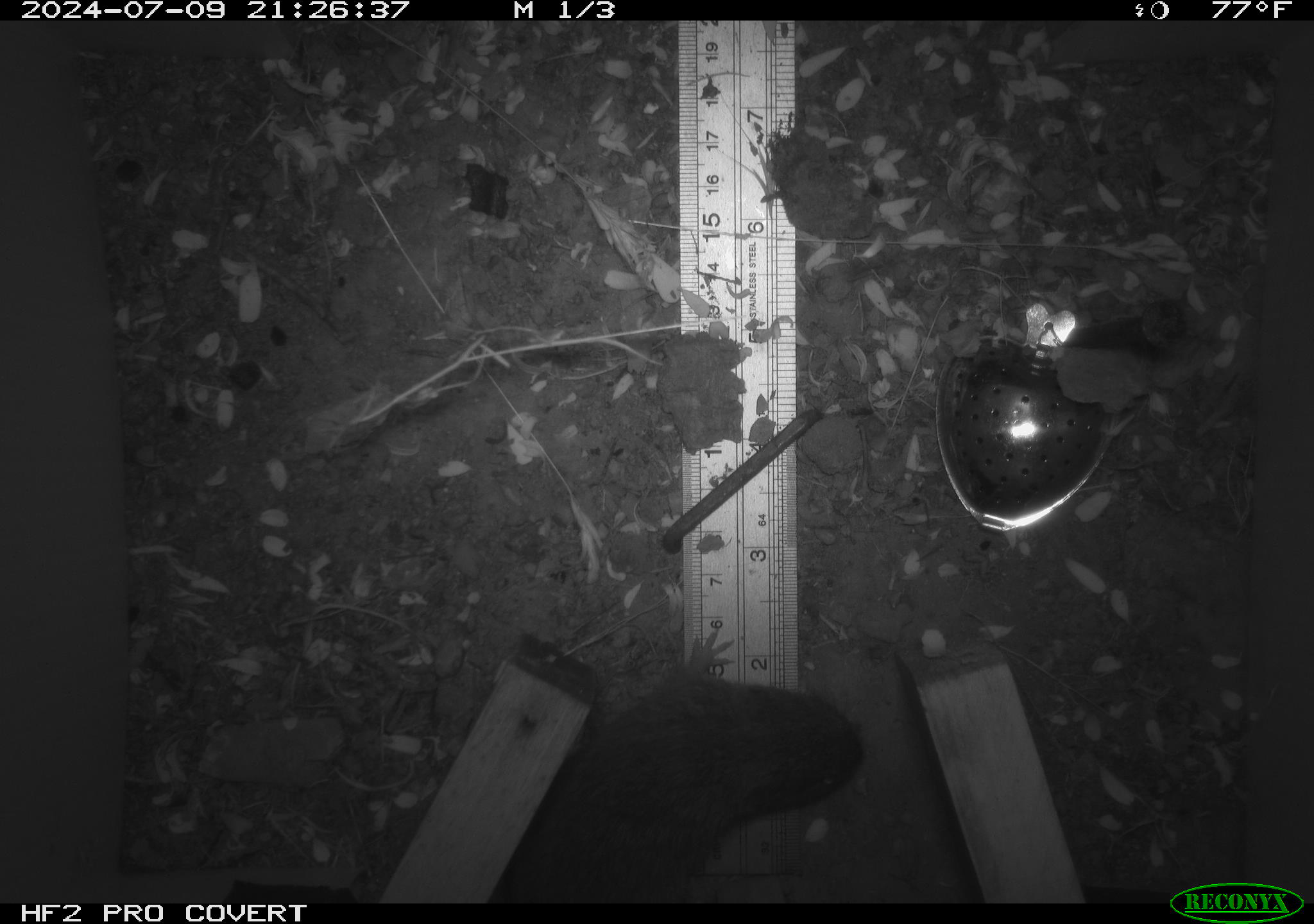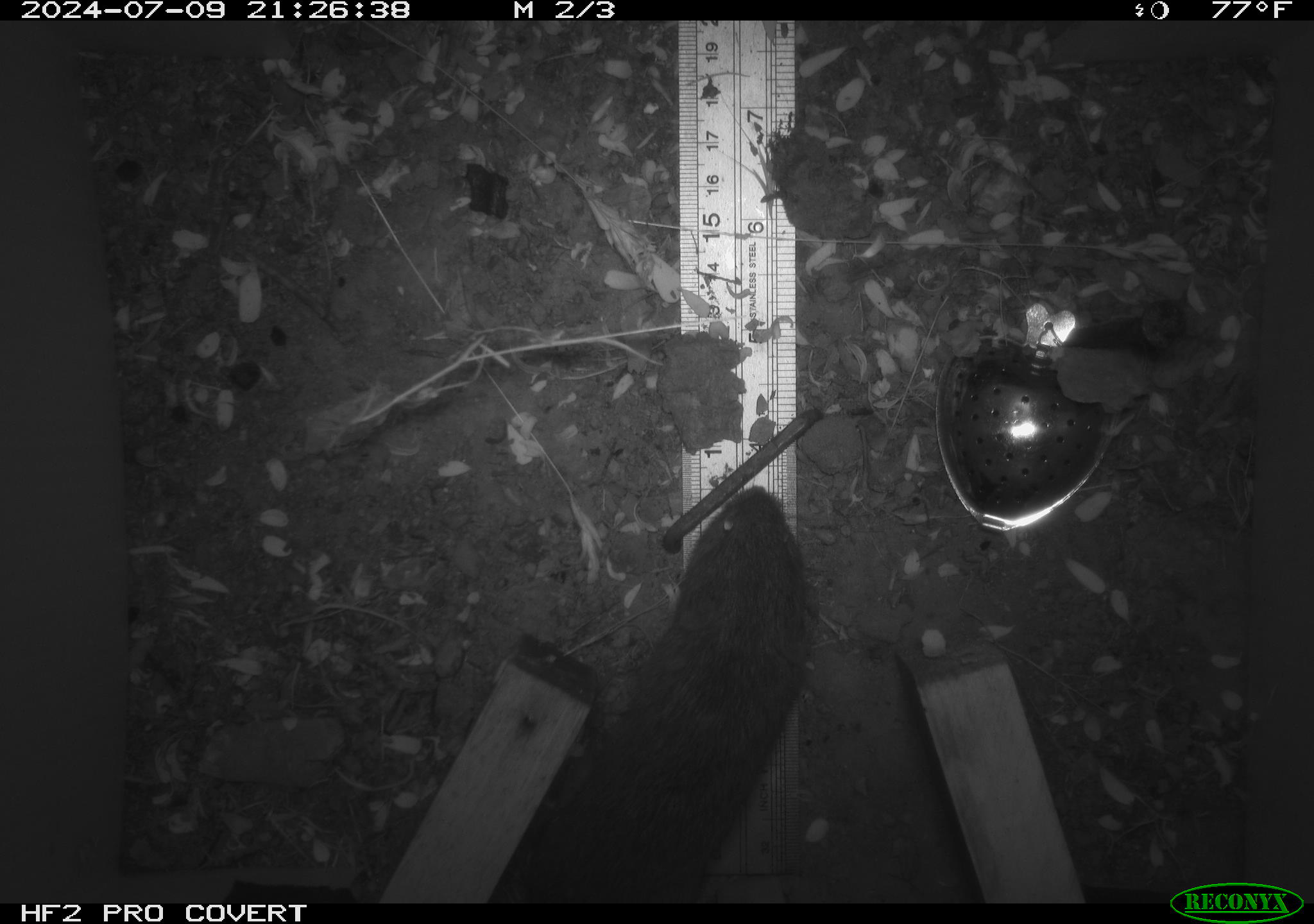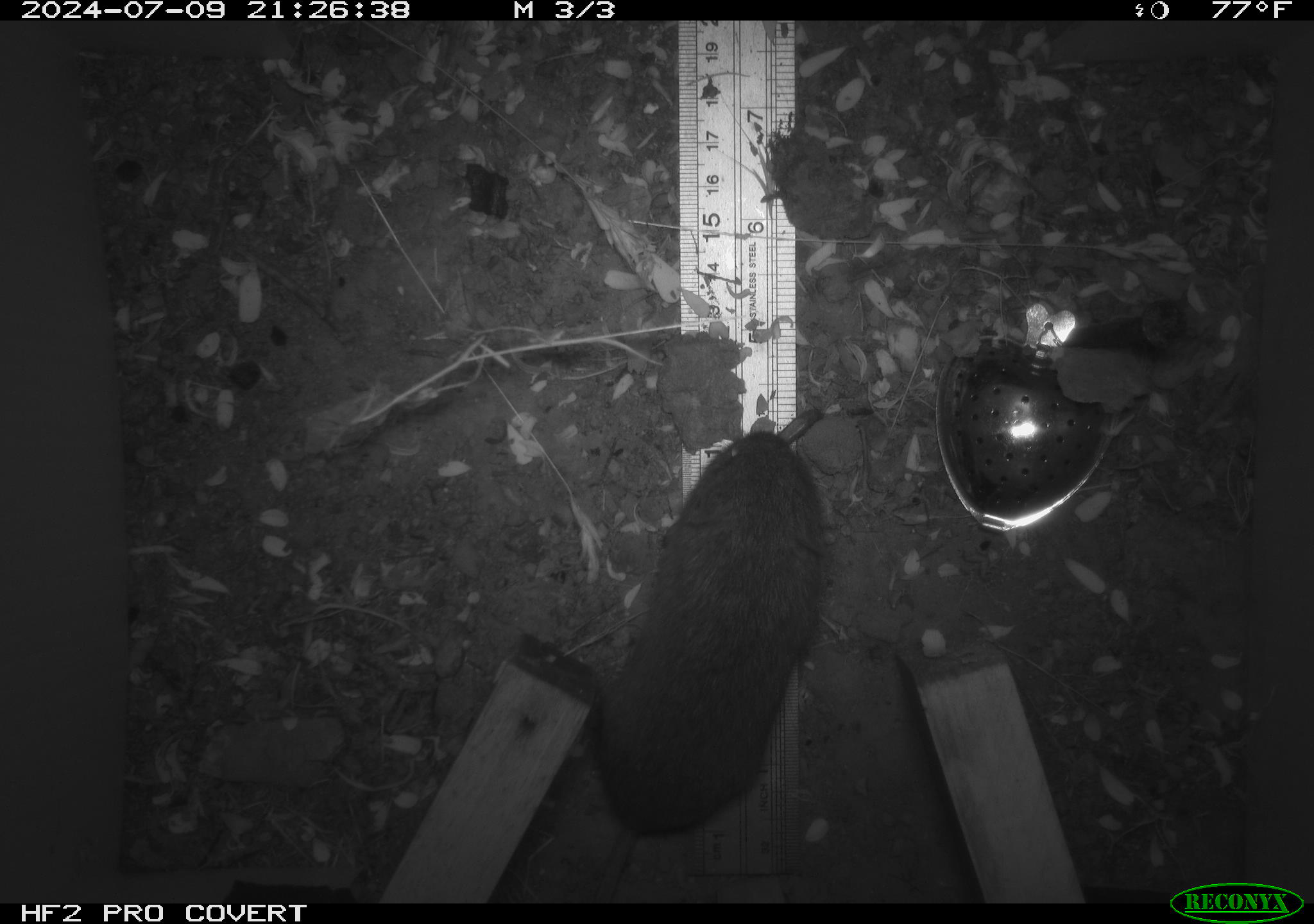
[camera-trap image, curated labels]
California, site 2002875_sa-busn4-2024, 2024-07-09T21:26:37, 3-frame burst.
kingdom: Animalia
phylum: Chordata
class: Mammalia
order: Rodentia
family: Cricetidae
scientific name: Arvicolinae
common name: voles, lemmings, and muskrats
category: arvicolinae subfamily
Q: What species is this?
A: Arvicolinae subfamily (voles, lemmings, and muskrats) (Arvicolinae).